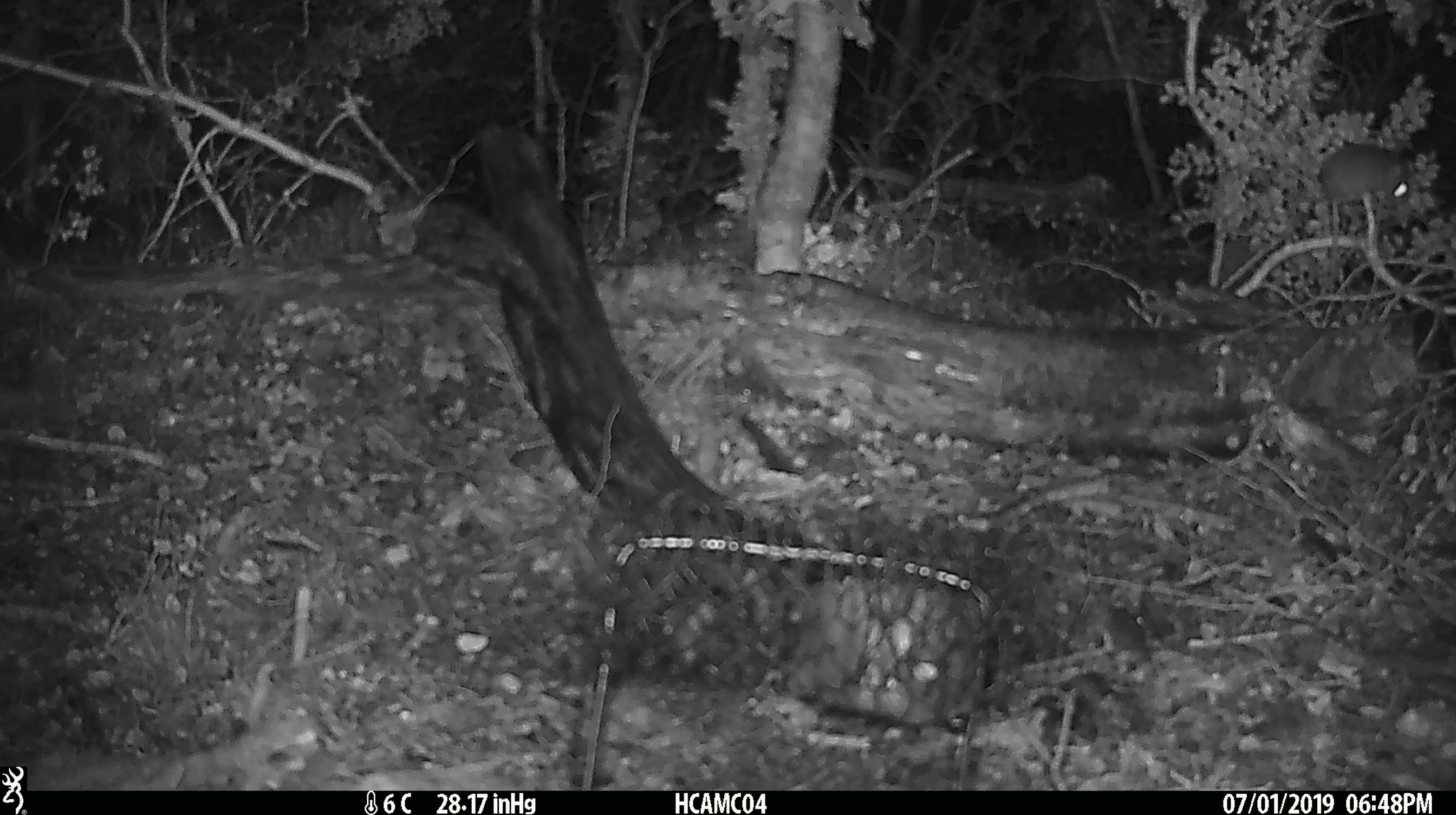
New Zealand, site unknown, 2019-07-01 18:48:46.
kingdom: Animalia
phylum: Chordata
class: Mammalia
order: Rodentia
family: Muridae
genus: Mus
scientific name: Mus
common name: mouse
Mouse (Mus).